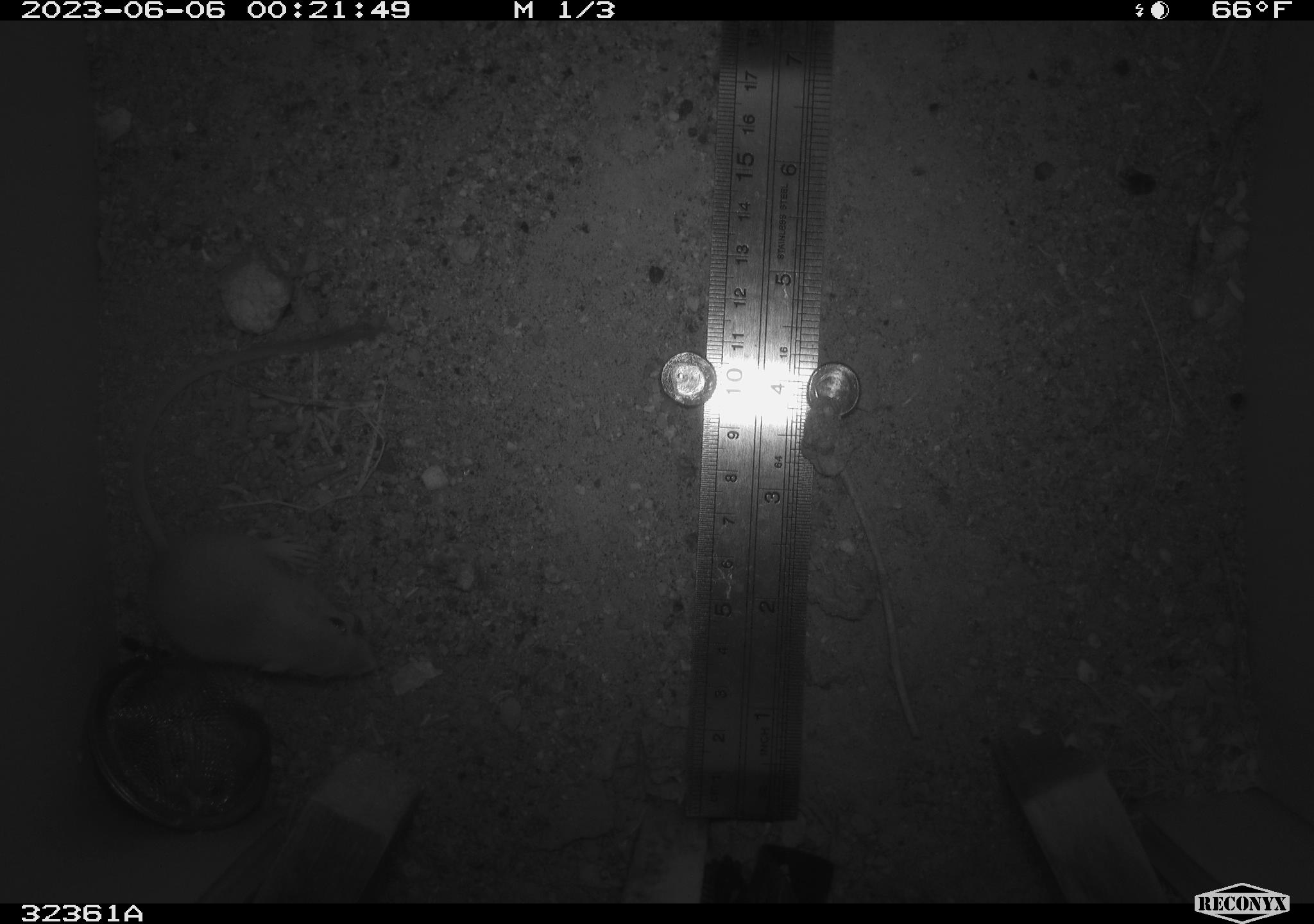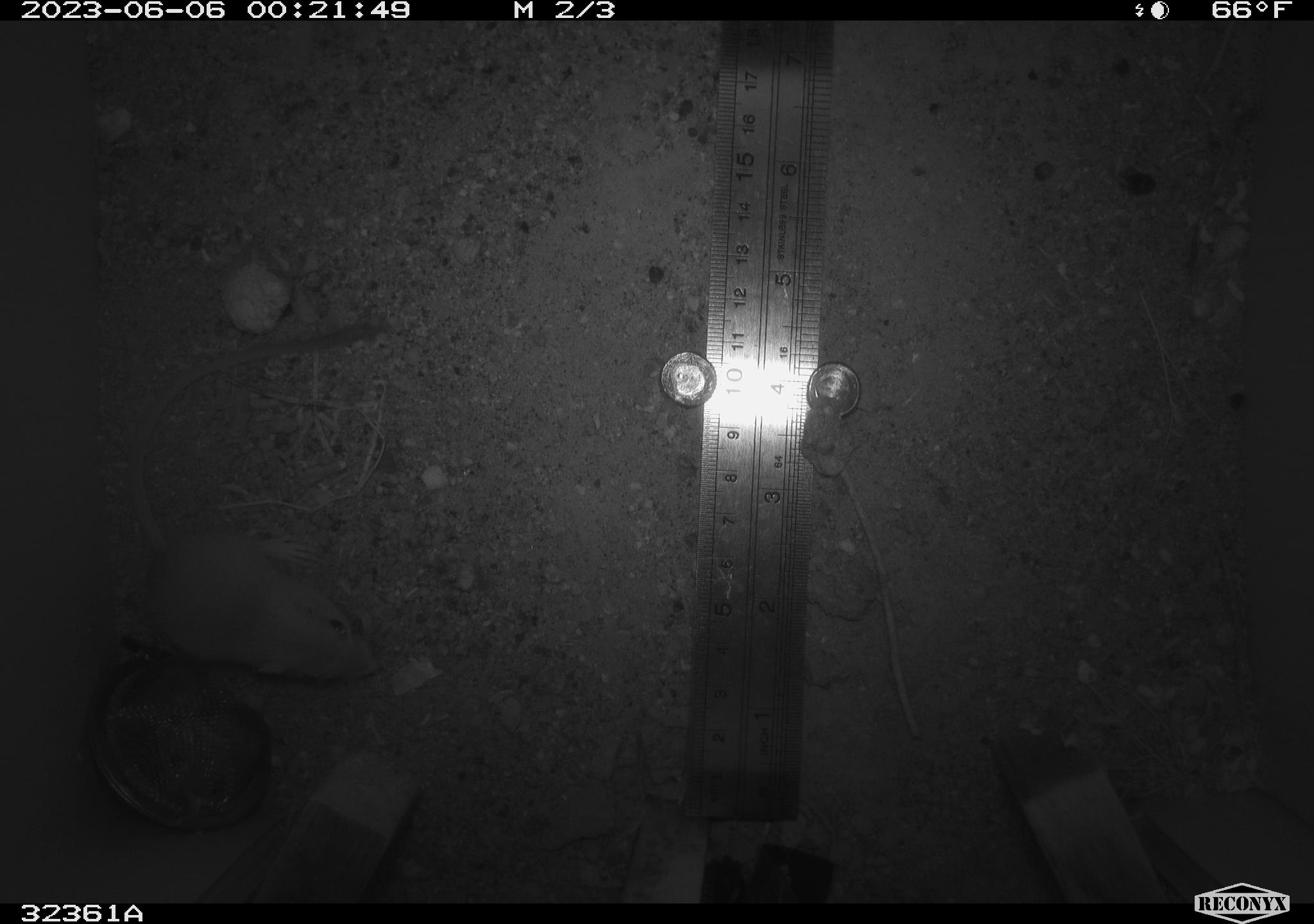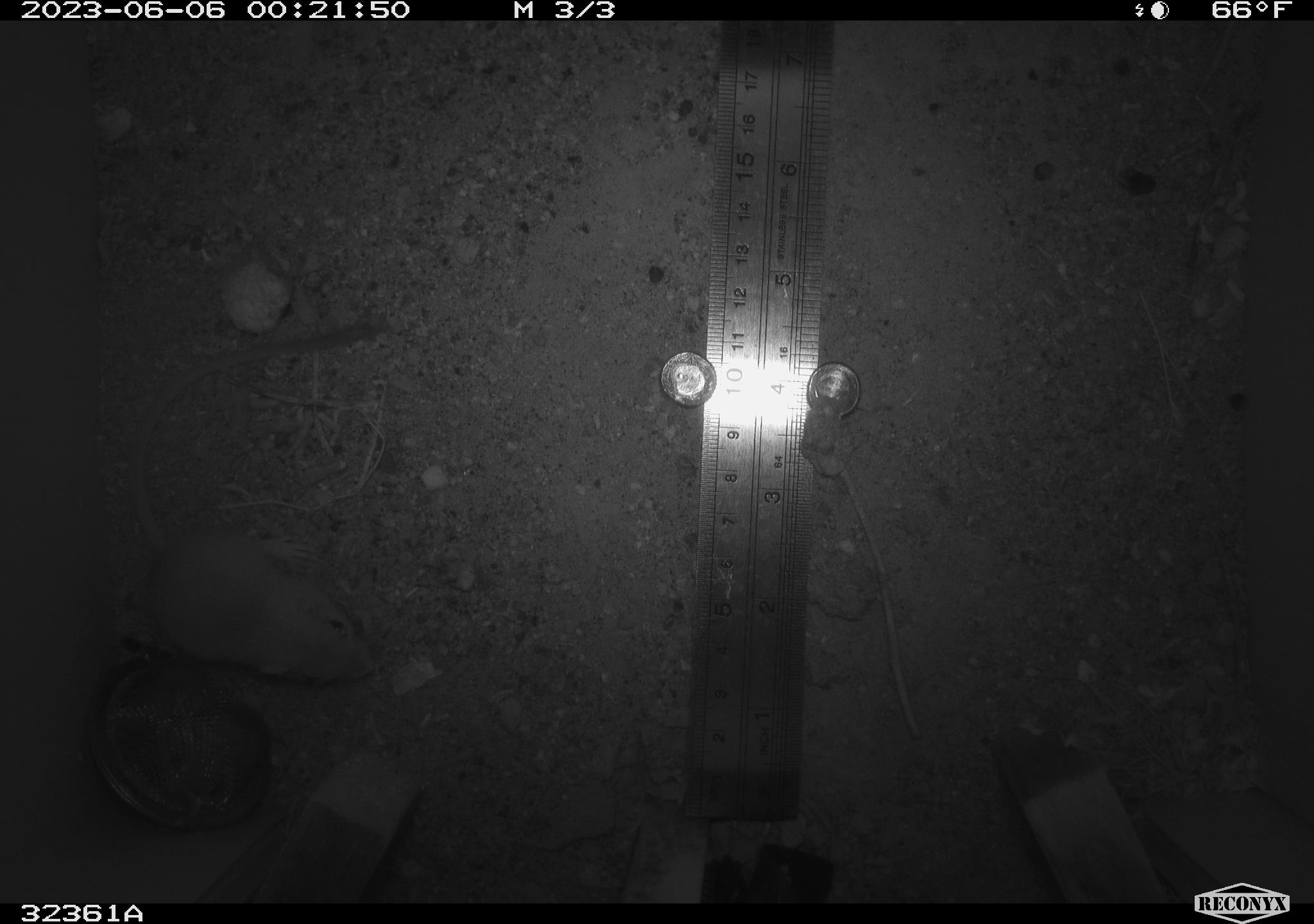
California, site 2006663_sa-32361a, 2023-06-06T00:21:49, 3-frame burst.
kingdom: Animalia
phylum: Chordata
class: Mammalia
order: Rodentia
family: Heteromyidae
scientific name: Heteromyidae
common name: kangaroo rats and pocket mice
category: heteromyidae family